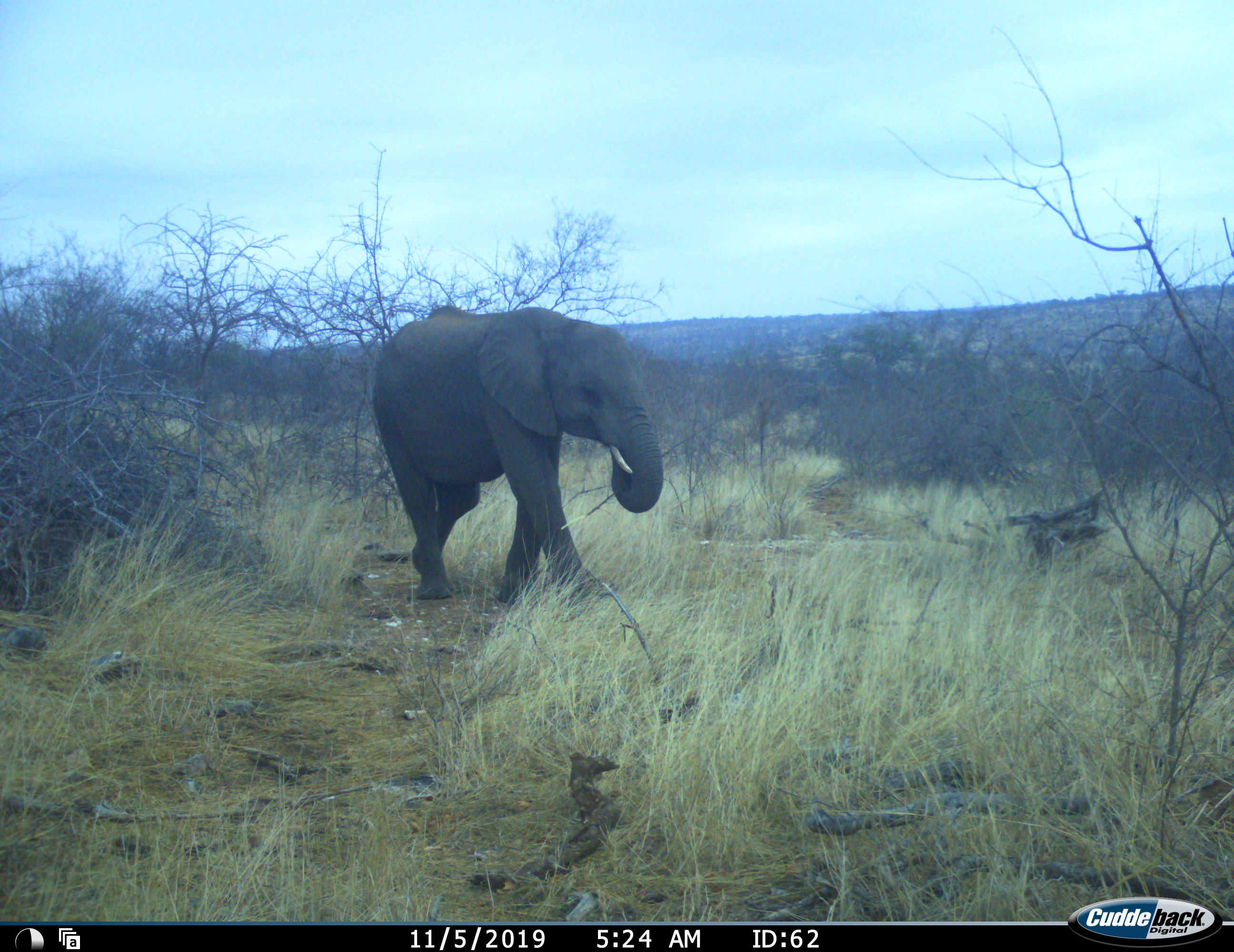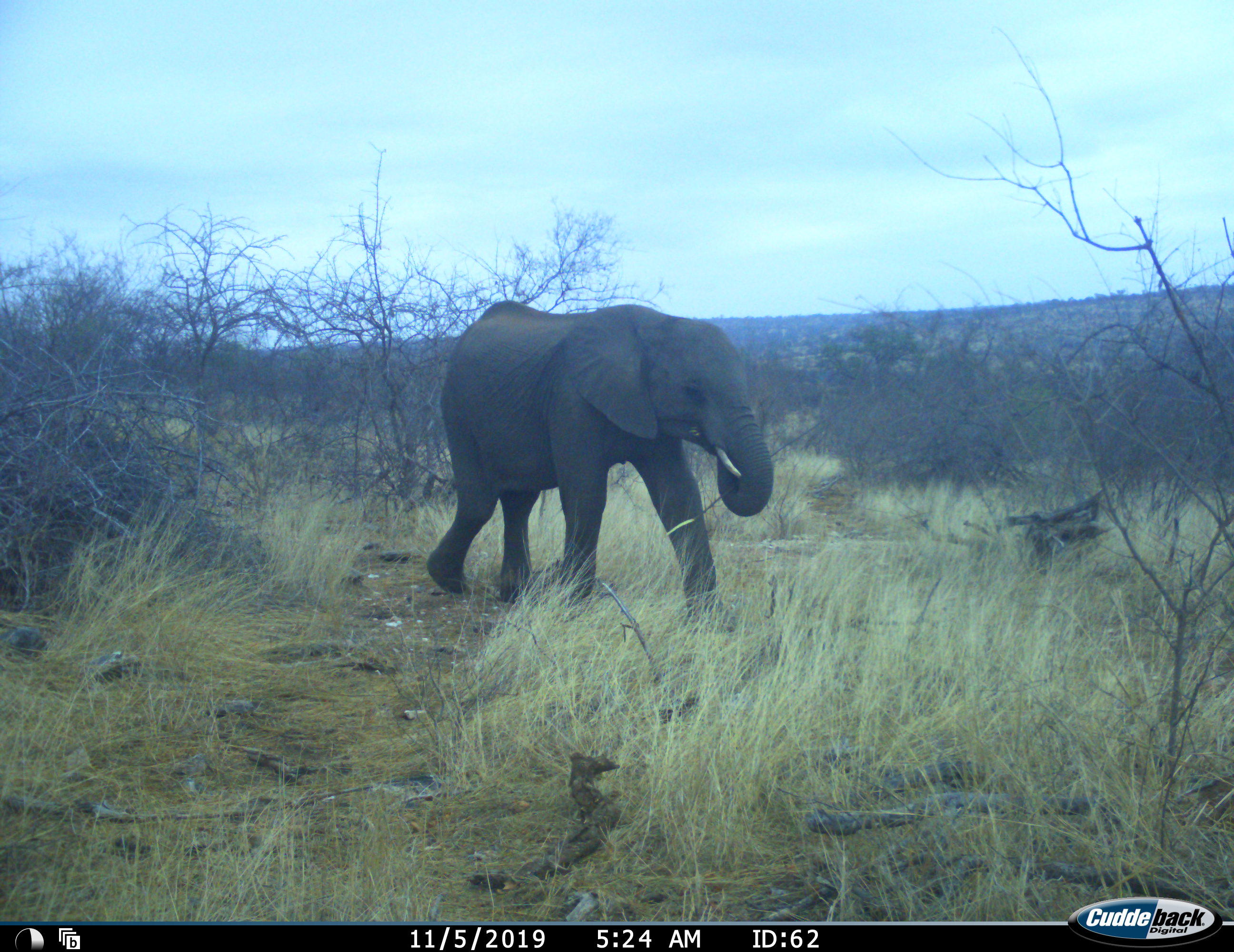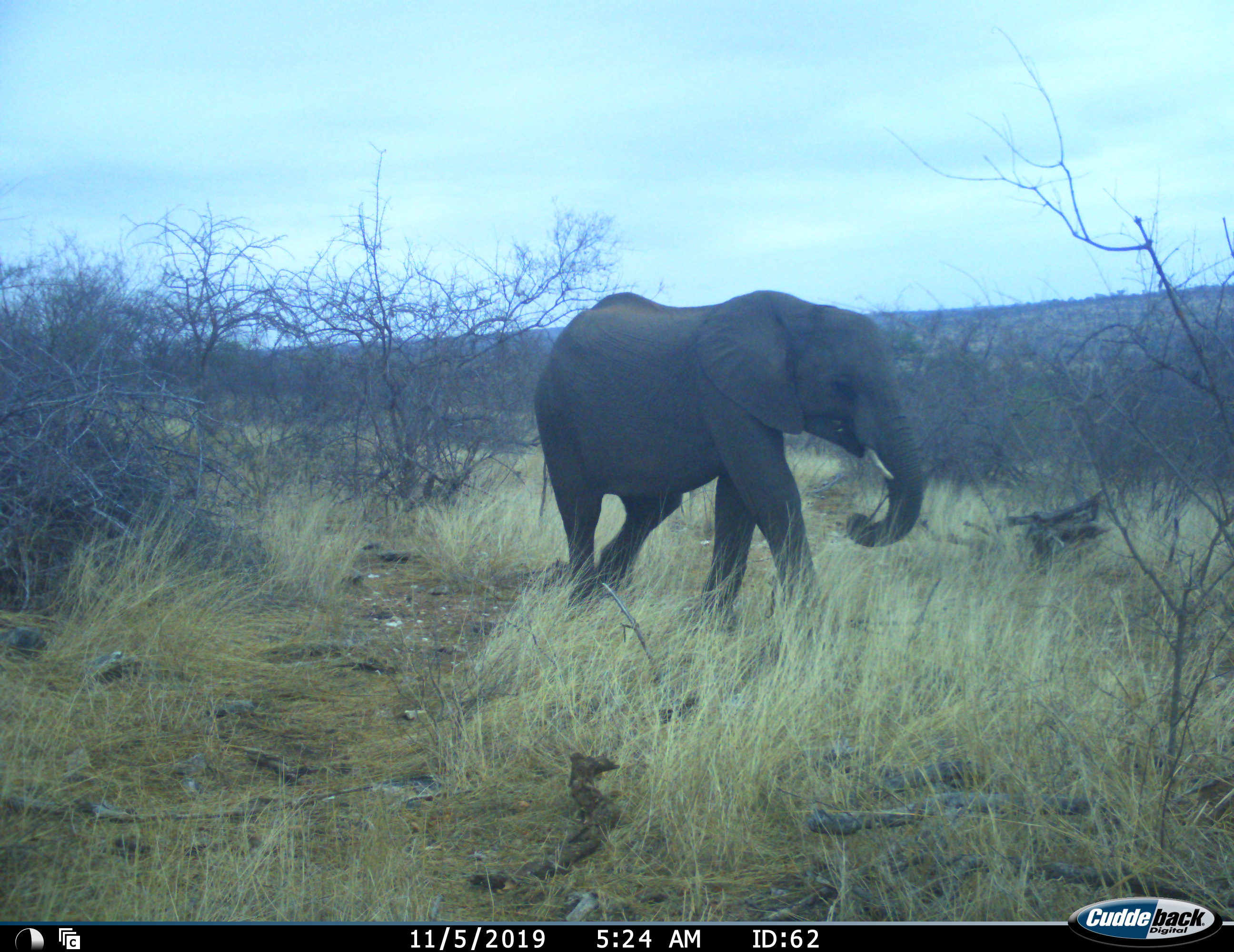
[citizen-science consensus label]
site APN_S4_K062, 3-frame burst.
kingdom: Animalia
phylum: Chordata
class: Mammalia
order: Proboscidea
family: Elephantidae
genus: Loxodonta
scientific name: Loxodonta africana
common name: african bush elephant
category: elephant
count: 1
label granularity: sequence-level